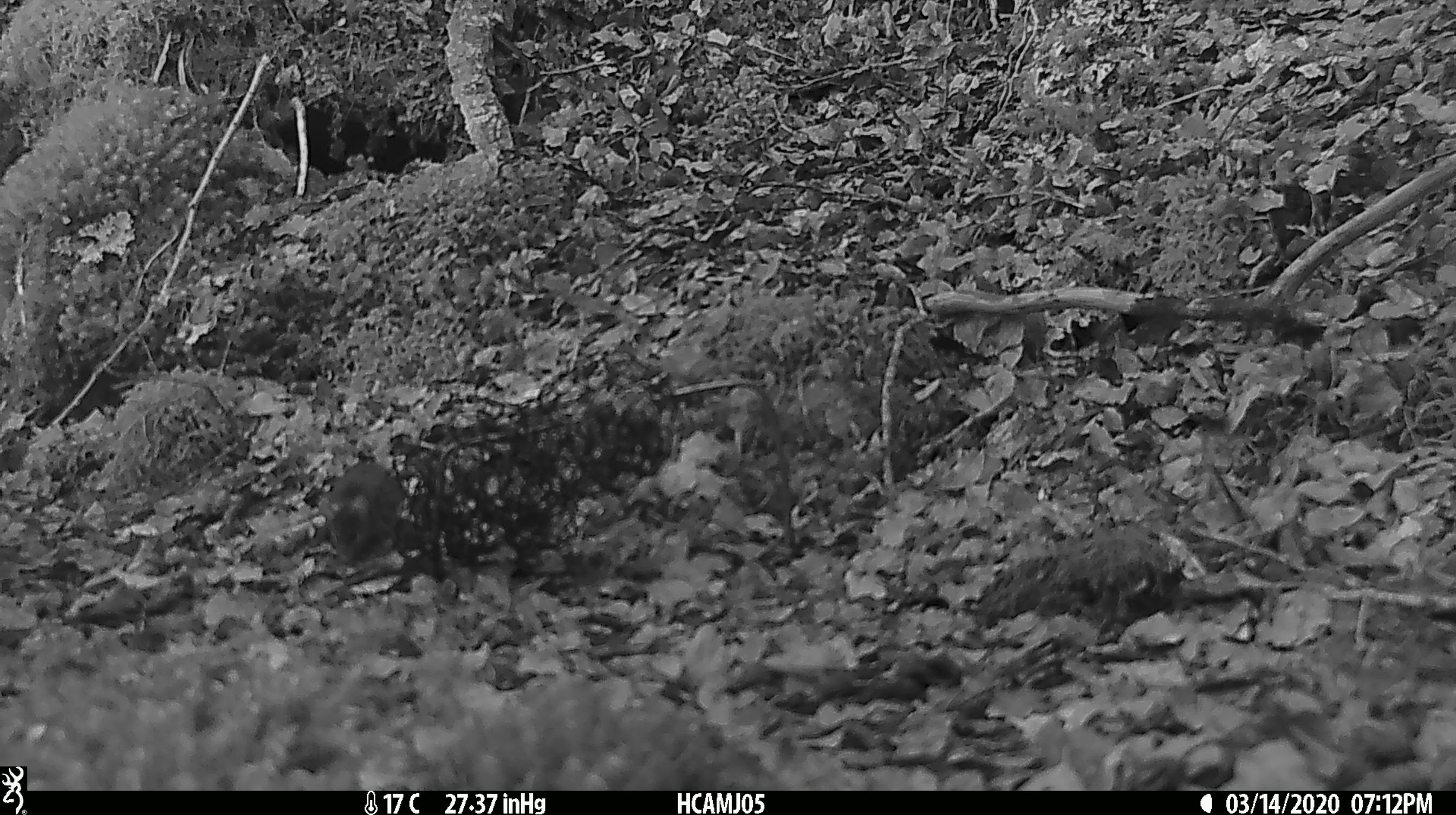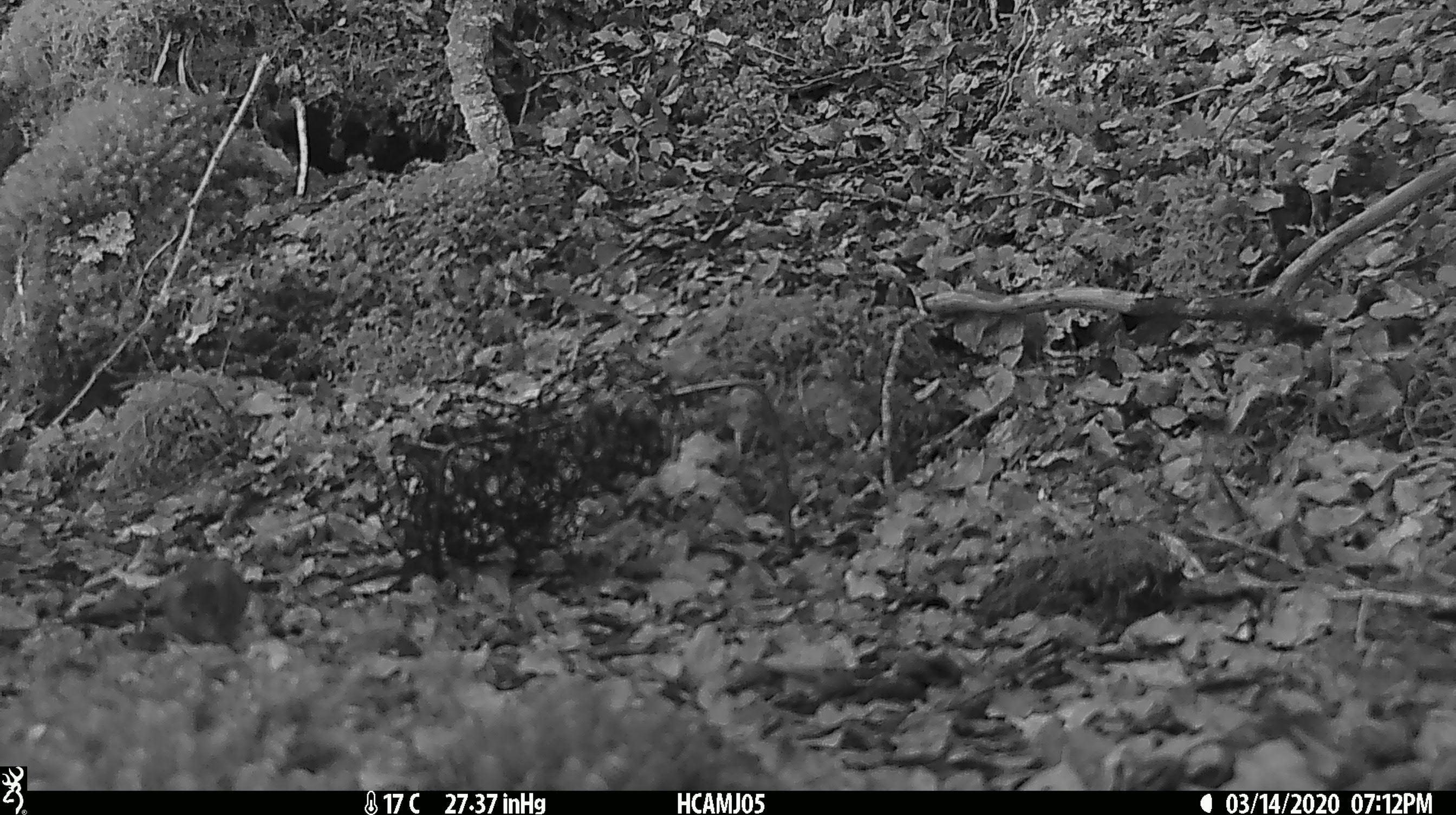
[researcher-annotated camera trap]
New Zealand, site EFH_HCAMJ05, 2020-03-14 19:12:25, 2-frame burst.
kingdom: Animalia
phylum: Chordata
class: Mammalia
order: Rodentia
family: Muridae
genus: Mus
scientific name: Mus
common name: mouse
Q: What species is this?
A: Mouse (Mus).